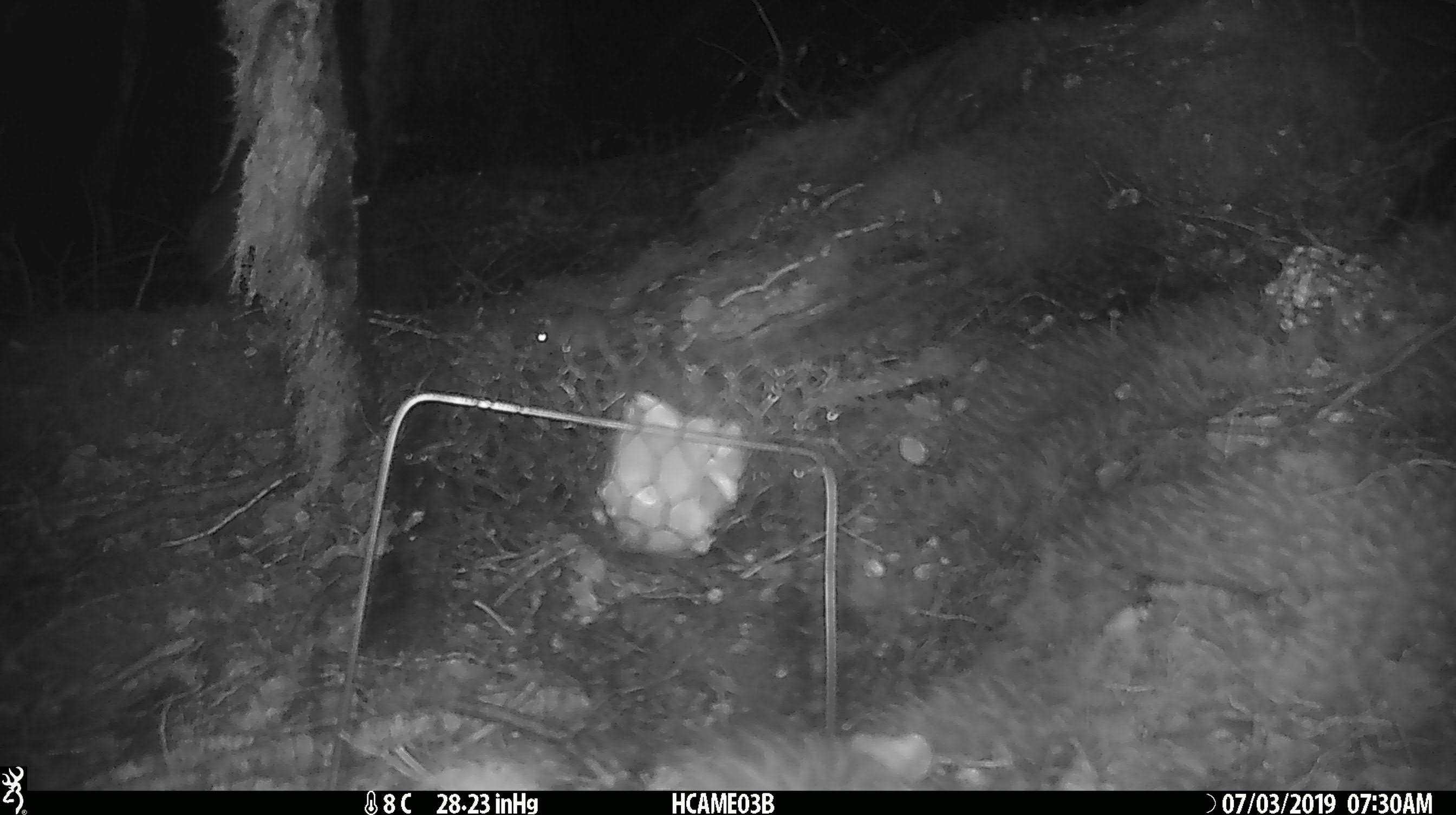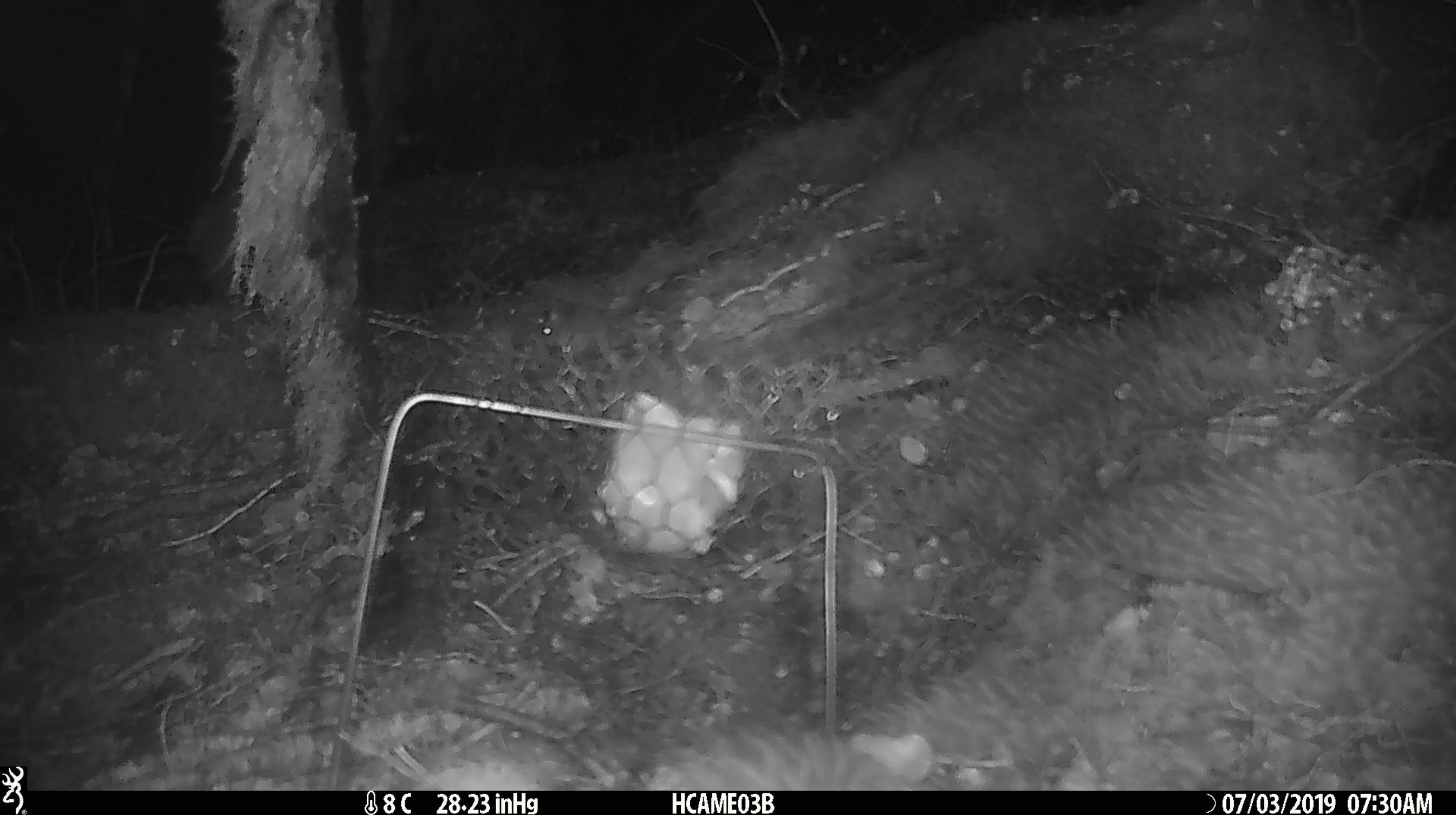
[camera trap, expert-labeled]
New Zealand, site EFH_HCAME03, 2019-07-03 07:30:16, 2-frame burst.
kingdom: Animalia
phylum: Chordata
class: Mammalia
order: Rodentia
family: Muridae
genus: Mus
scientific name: Mus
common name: mouse